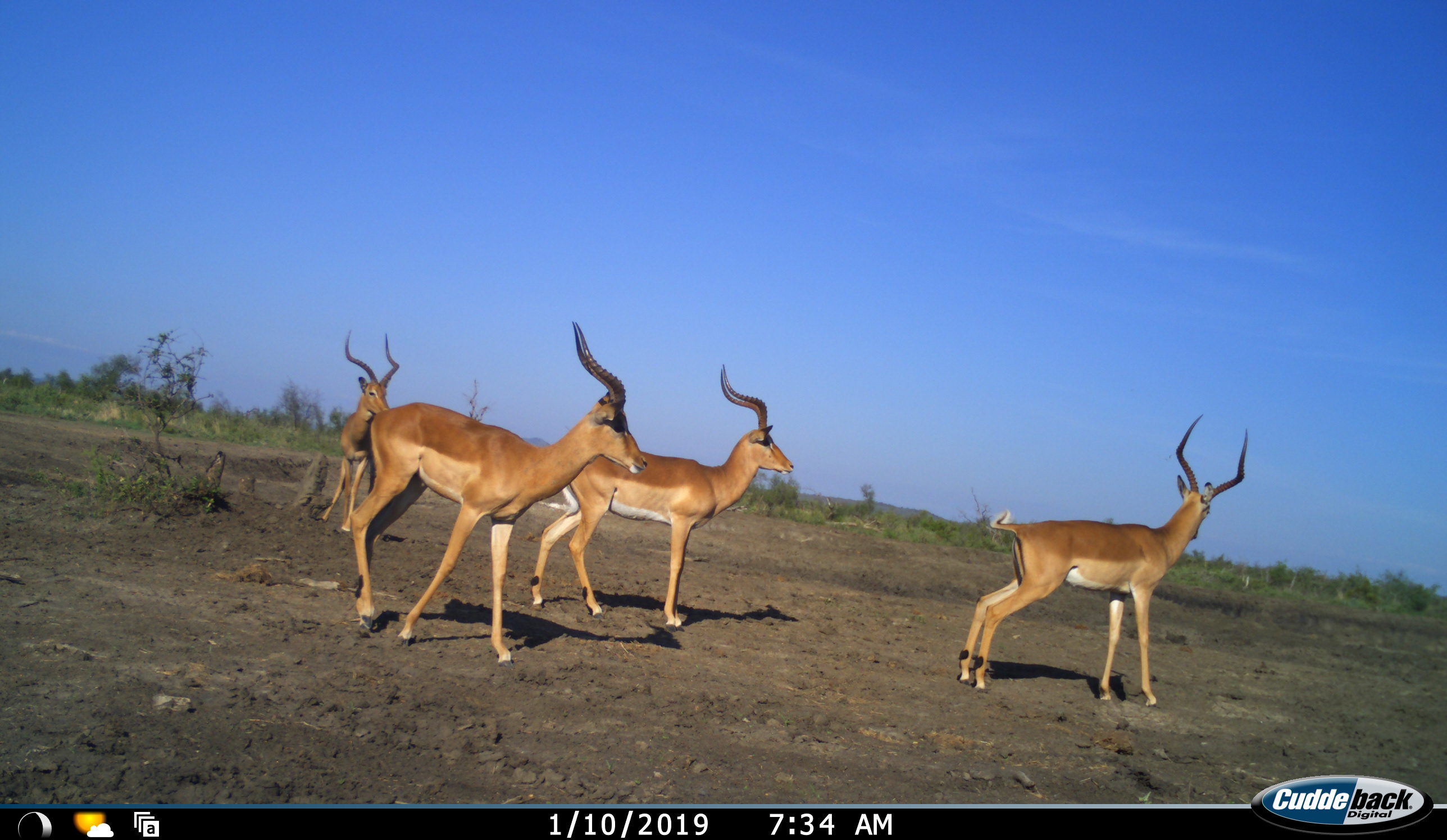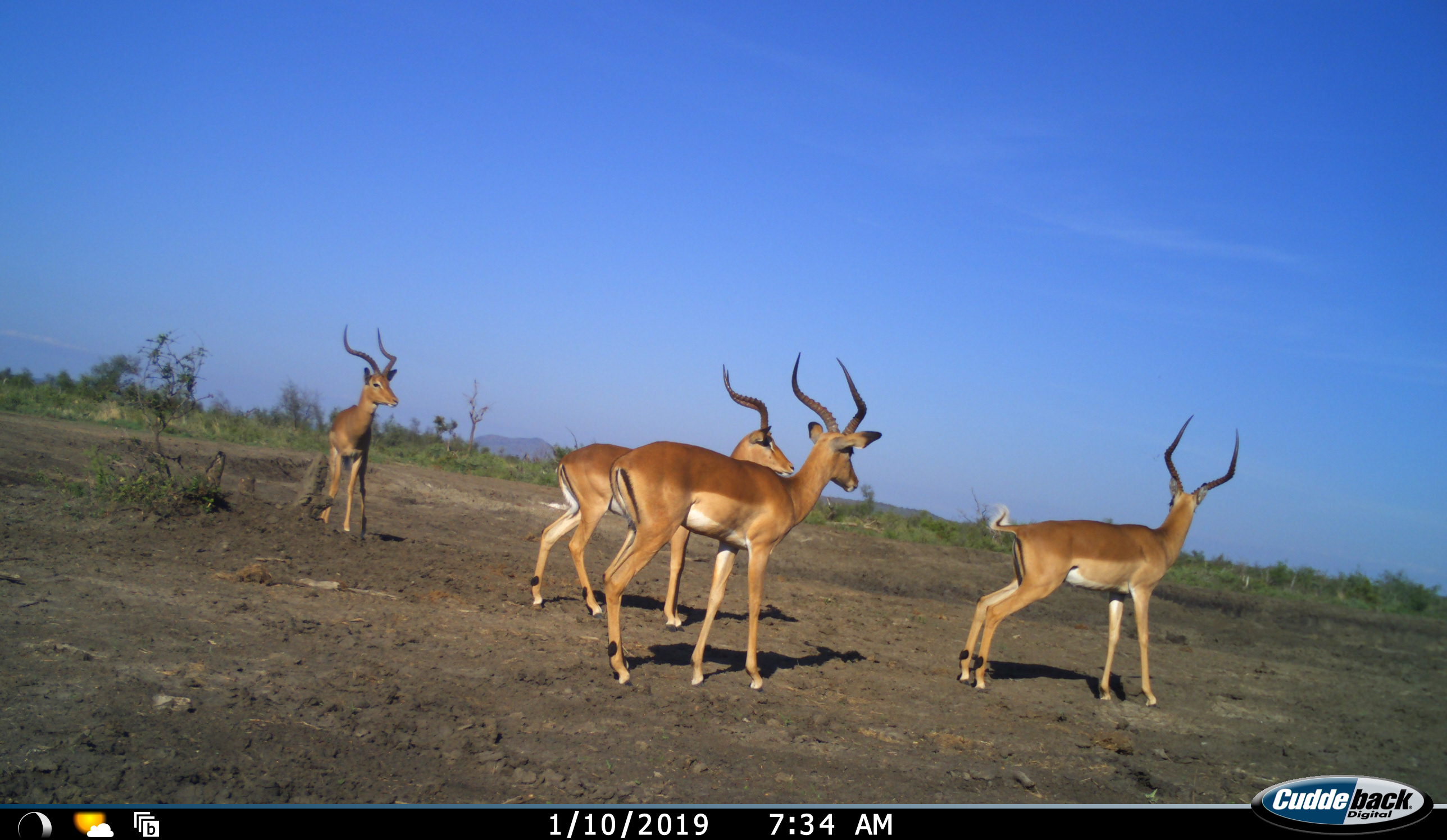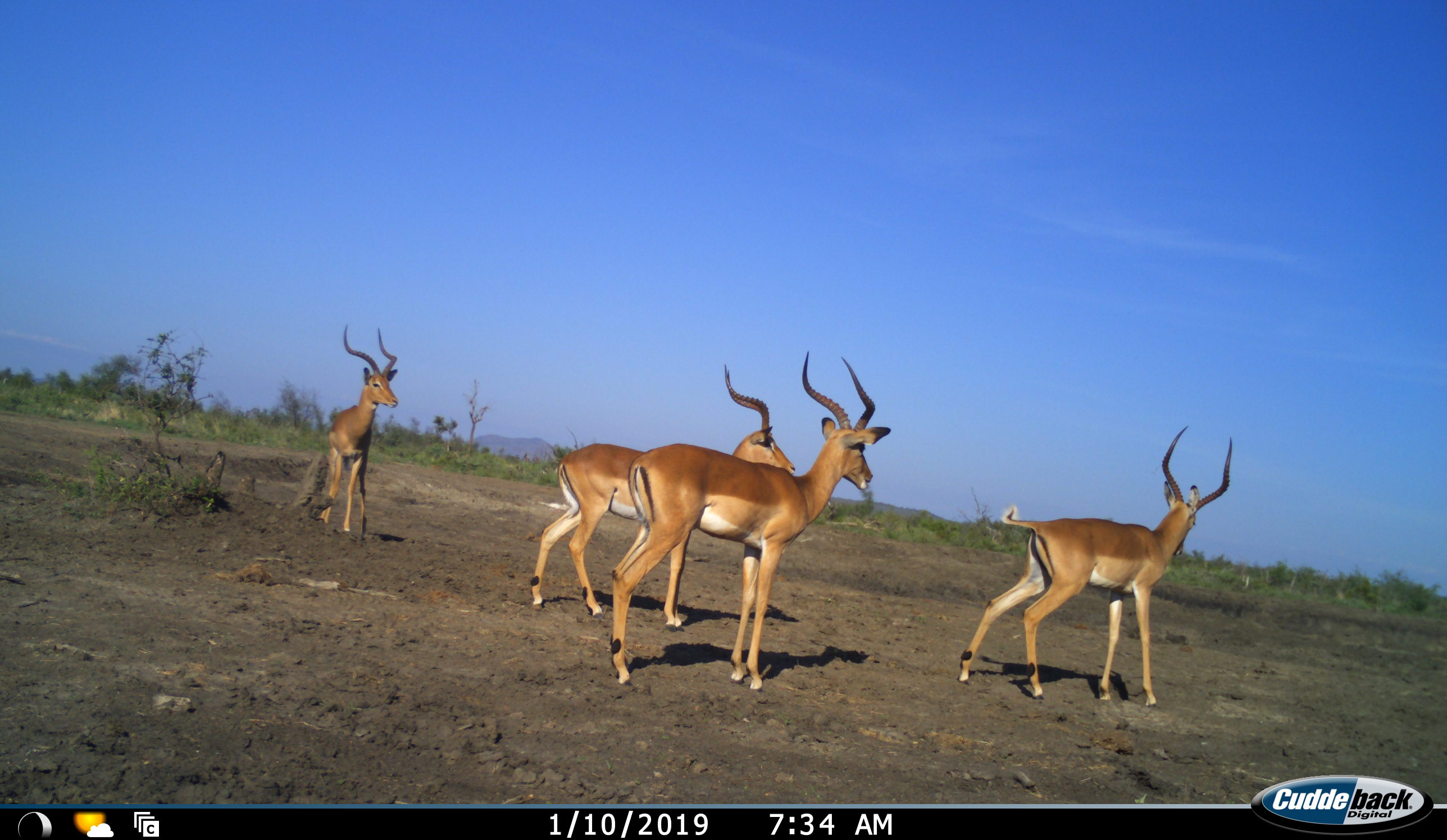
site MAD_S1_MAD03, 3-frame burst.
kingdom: Animalia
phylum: Chordata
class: Mammalia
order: Artiodactyla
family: Bovidae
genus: Aepyceros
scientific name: Aepyceros melampus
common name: impala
Impala (Aepyceros melampus), count 4. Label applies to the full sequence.